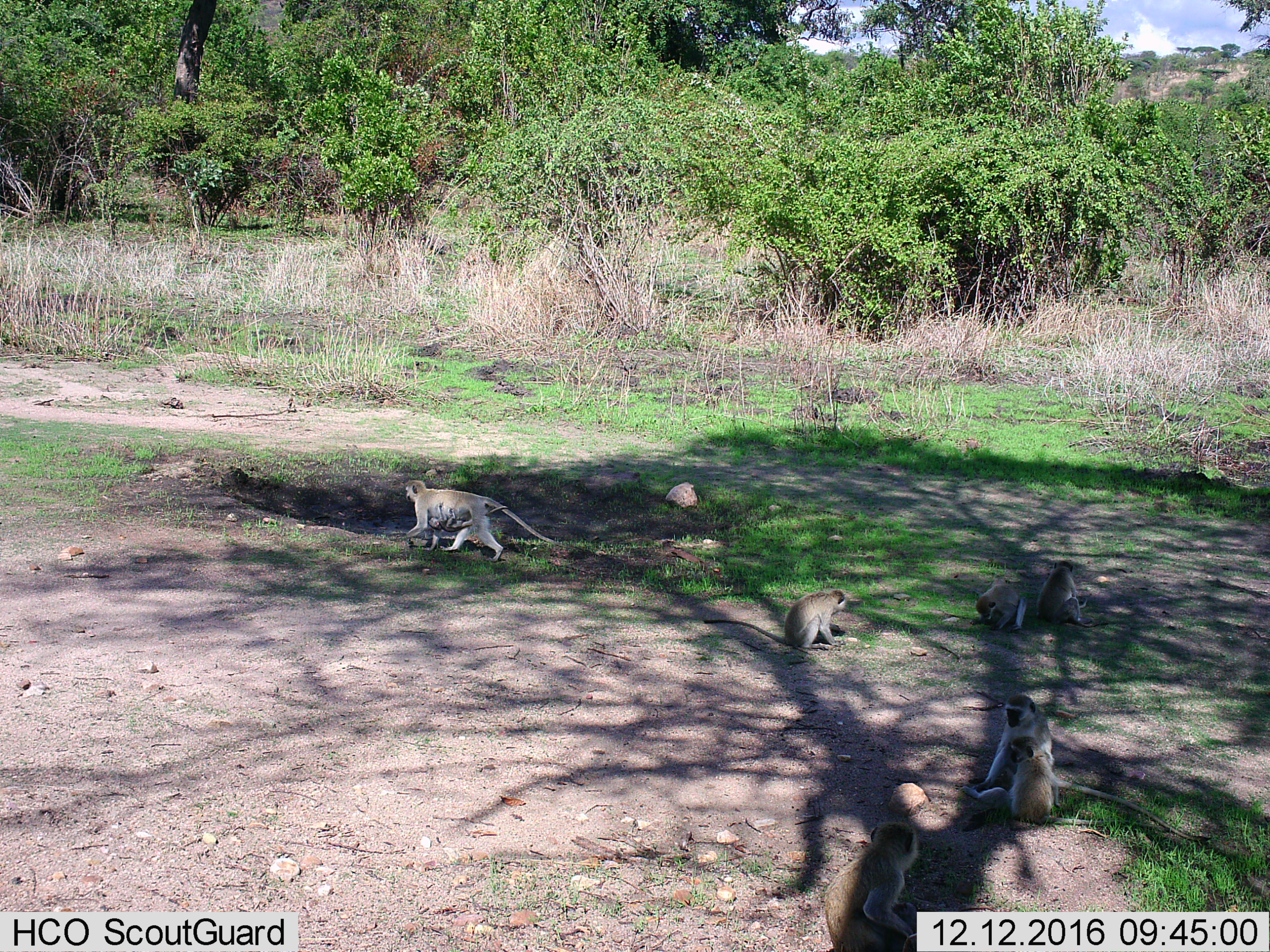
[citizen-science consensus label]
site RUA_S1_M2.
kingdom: Animalia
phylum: Chordata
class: Mammalia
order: Primates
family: Cercopithecidae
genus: Chlorocebus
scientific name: Chlorocebus pygerythrus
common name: vervet monkey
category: monkeyvervet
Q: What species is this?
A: Monkeyvervet (vervet monkey) (Chlorocebus pygerythrus).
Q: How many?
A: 8.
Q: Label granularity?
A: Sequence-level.